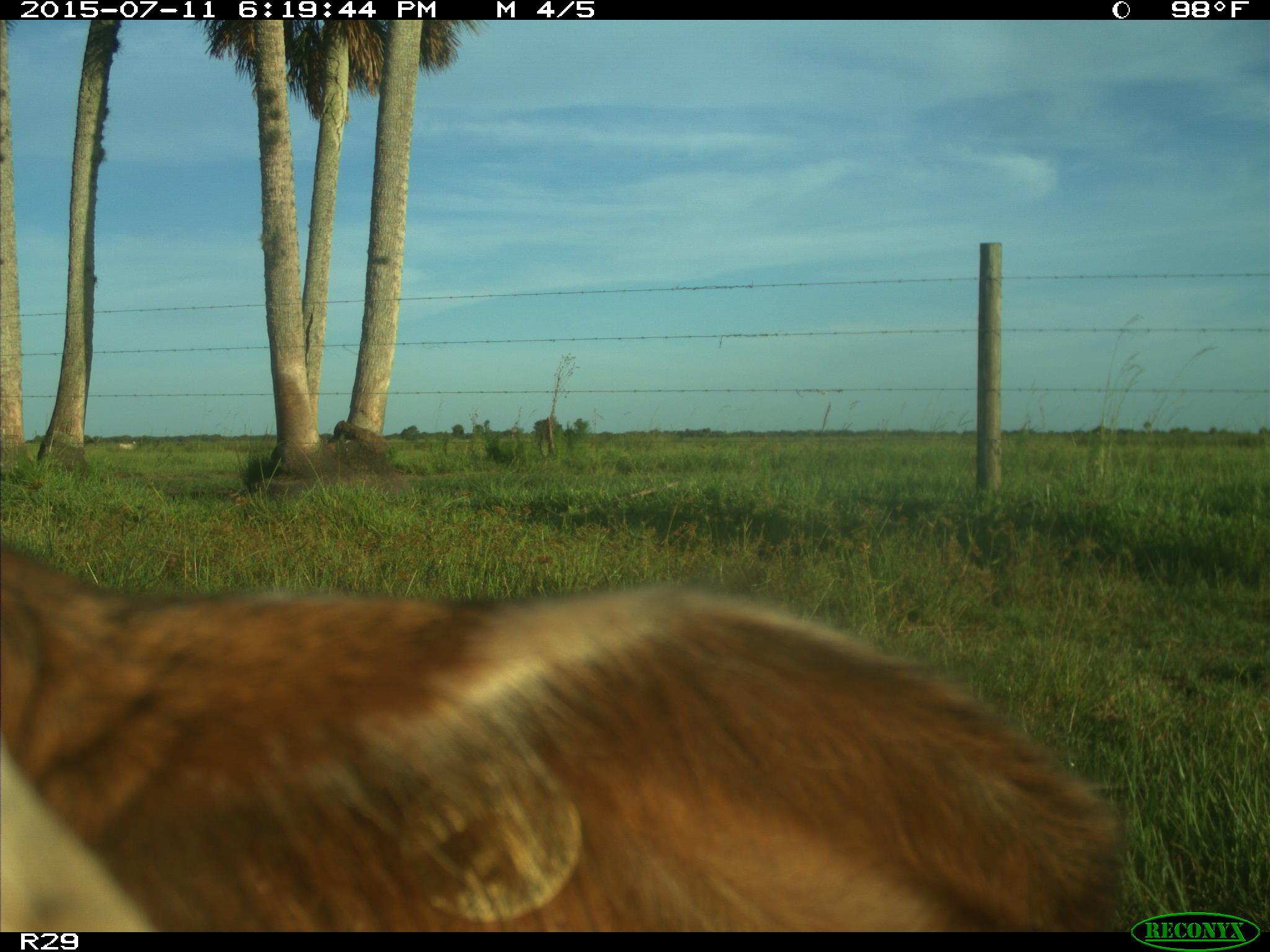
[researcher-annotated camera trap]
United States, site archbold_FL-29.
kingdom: Animalia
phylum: Chordata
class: Mammalia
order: Artiodactyla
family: Bovidae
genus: Bos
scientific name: Bos taurus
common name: domestic cow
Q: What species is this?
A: Bos taurus (domestic cow).